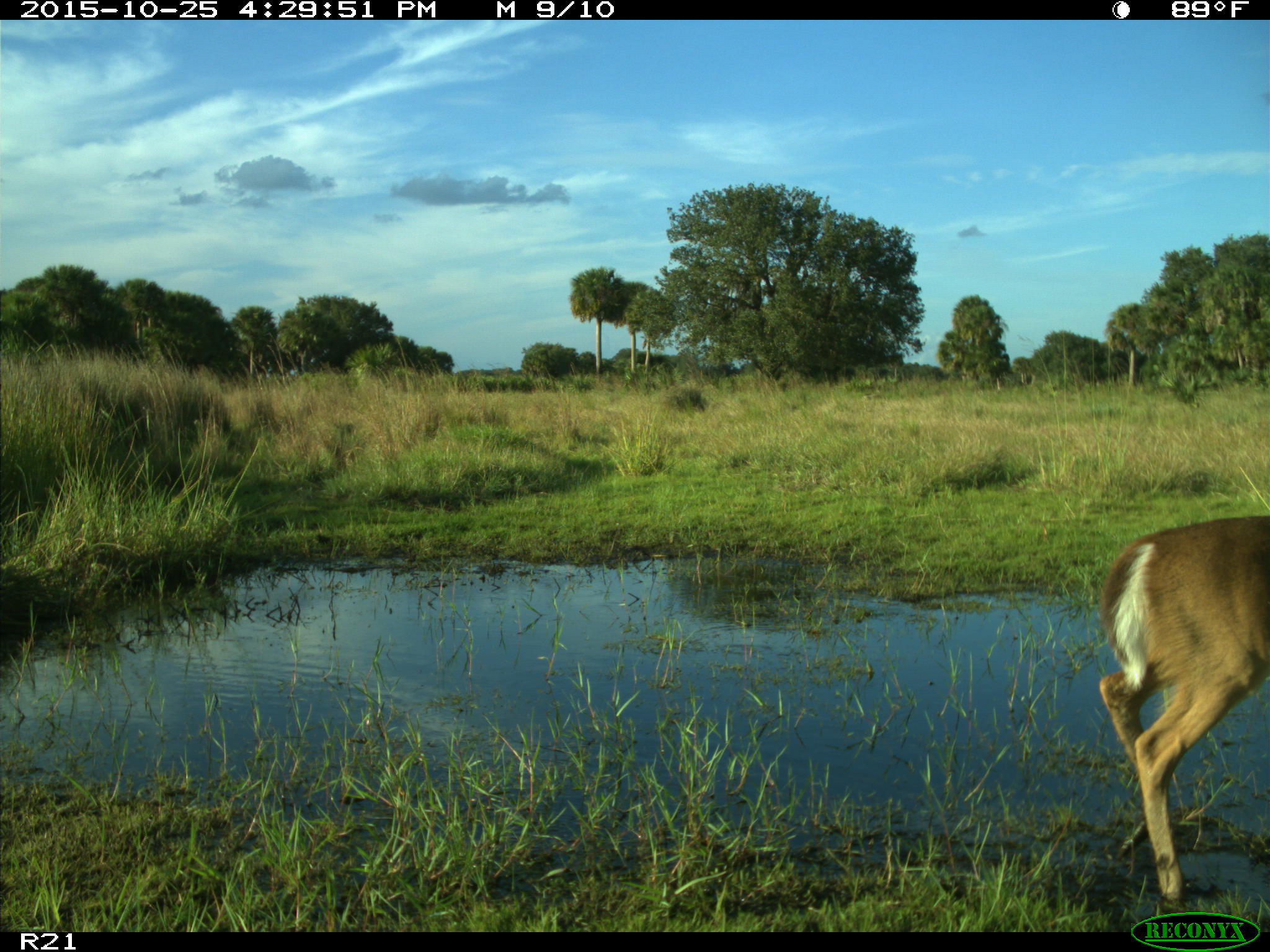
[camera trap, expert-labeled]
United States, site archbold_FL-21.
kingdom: Animalia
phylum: Chordata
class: Mammalia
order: Artiodactyla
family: Cervidae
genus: Odocoileus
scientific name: Odocoileus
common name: deer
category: unidentified deer